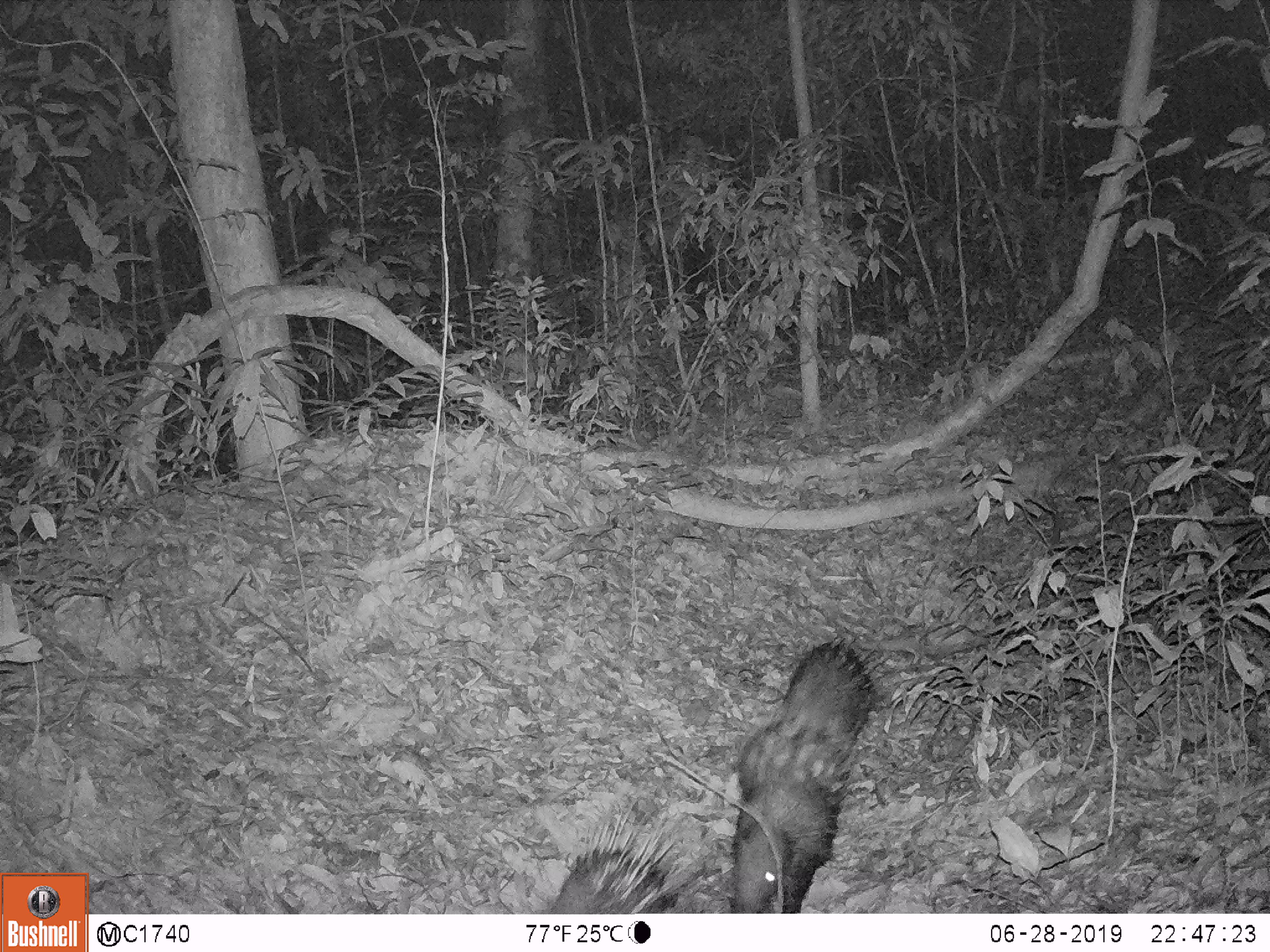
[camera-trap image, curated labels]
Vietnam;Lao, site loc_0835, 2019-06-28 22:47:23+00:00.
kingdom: Animalia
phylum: Chordata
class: Mammalia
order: Rodentia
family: Hystricidae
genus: Hystrix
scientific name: Hystrix brachyura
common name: malayan porcupine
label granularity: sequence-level